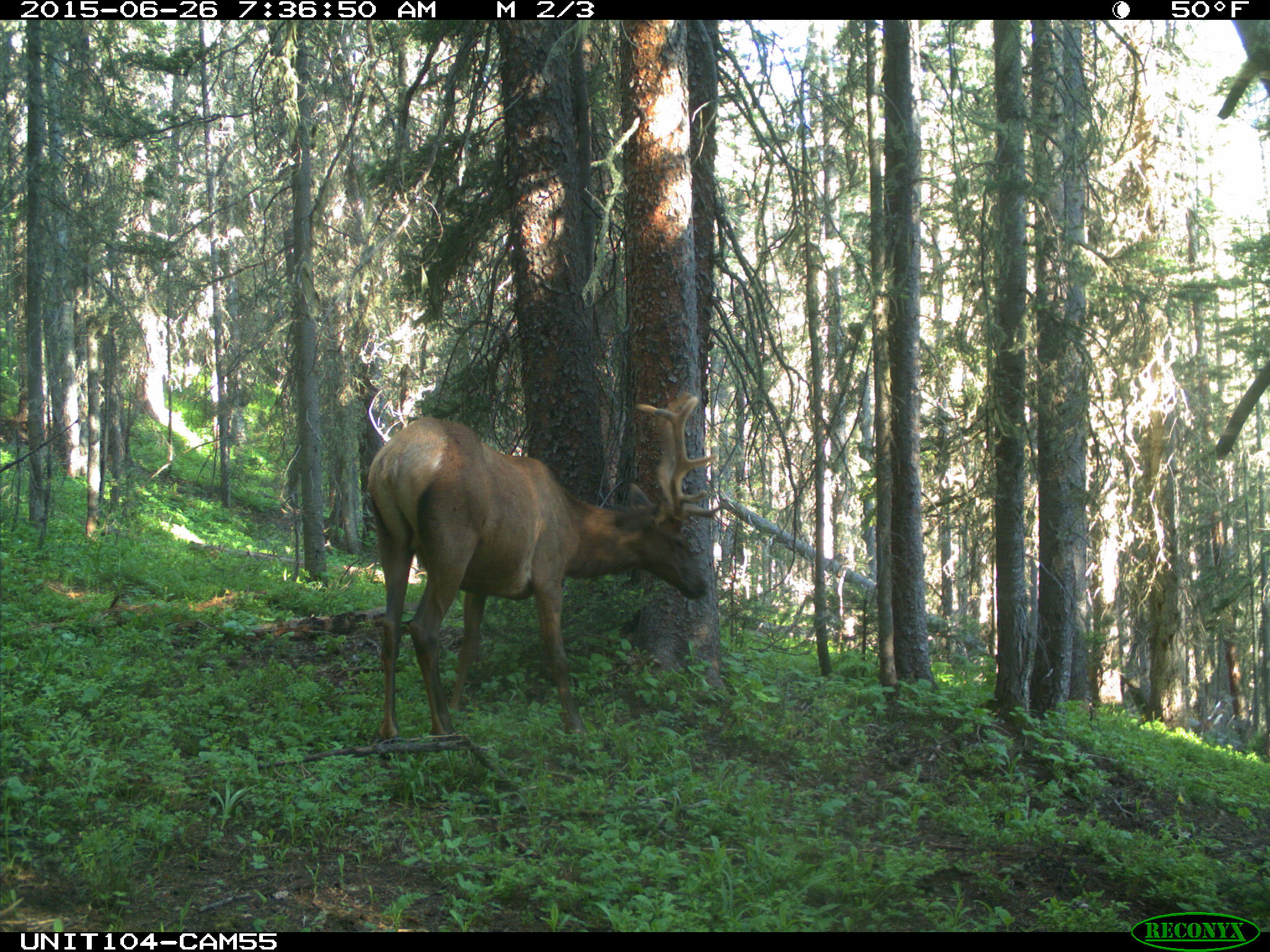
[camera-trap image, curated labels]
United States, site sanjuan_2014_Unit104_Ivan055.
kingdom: Animalia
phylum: Chordata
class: Mammalia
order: Artiodactyla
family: Cervidae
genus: Cervus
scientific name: Cervus elaphus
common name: red deer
Cervus elaphus (red deer).